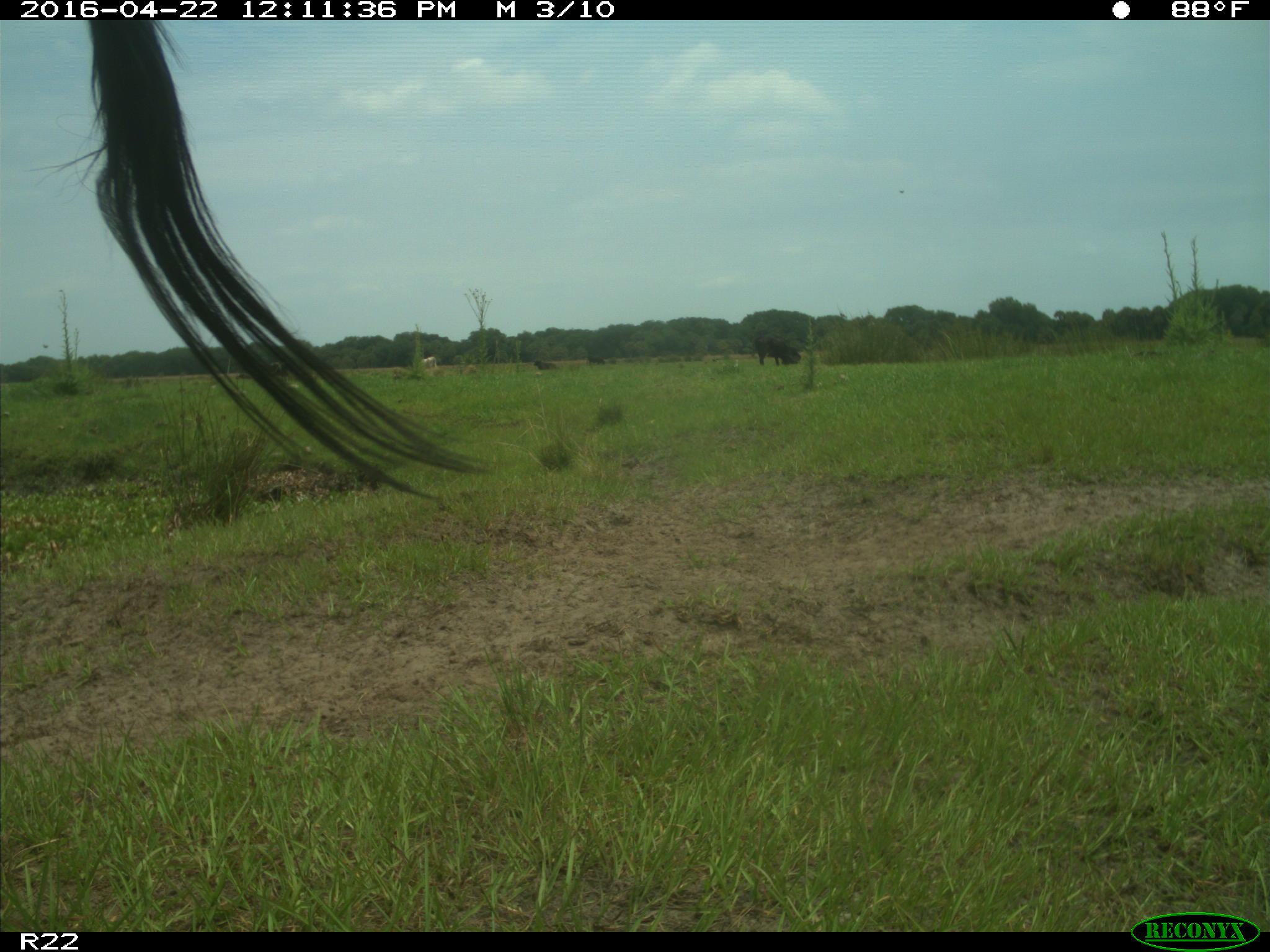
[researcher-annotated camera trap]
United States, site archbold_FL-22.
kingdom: Animalia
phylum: Chordata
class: Mammalia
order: Artiodactyla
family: Bovidae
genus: Bos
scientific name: Bos taurus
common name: domestic cow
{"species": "Bos taurus (domestic cow)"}